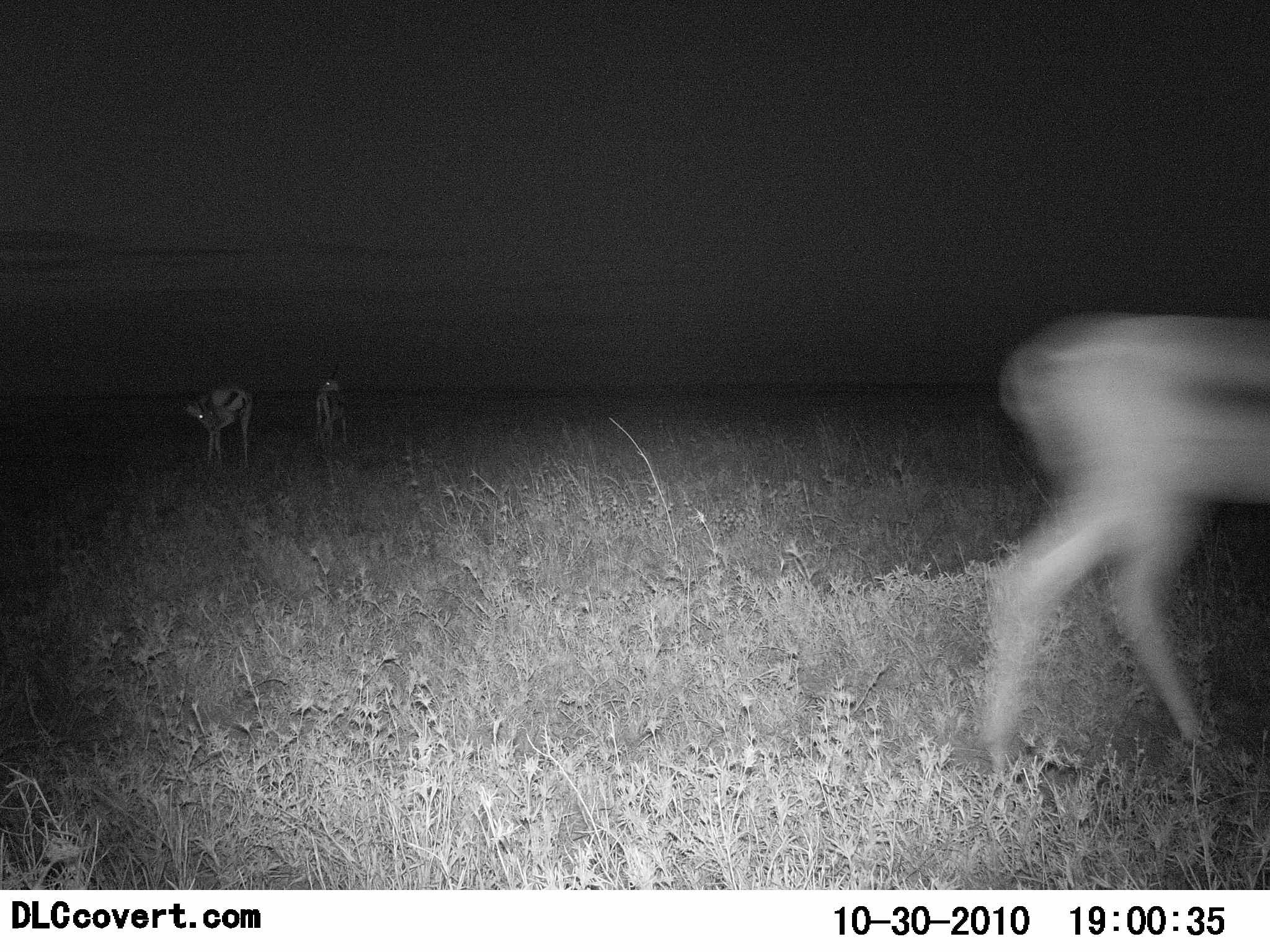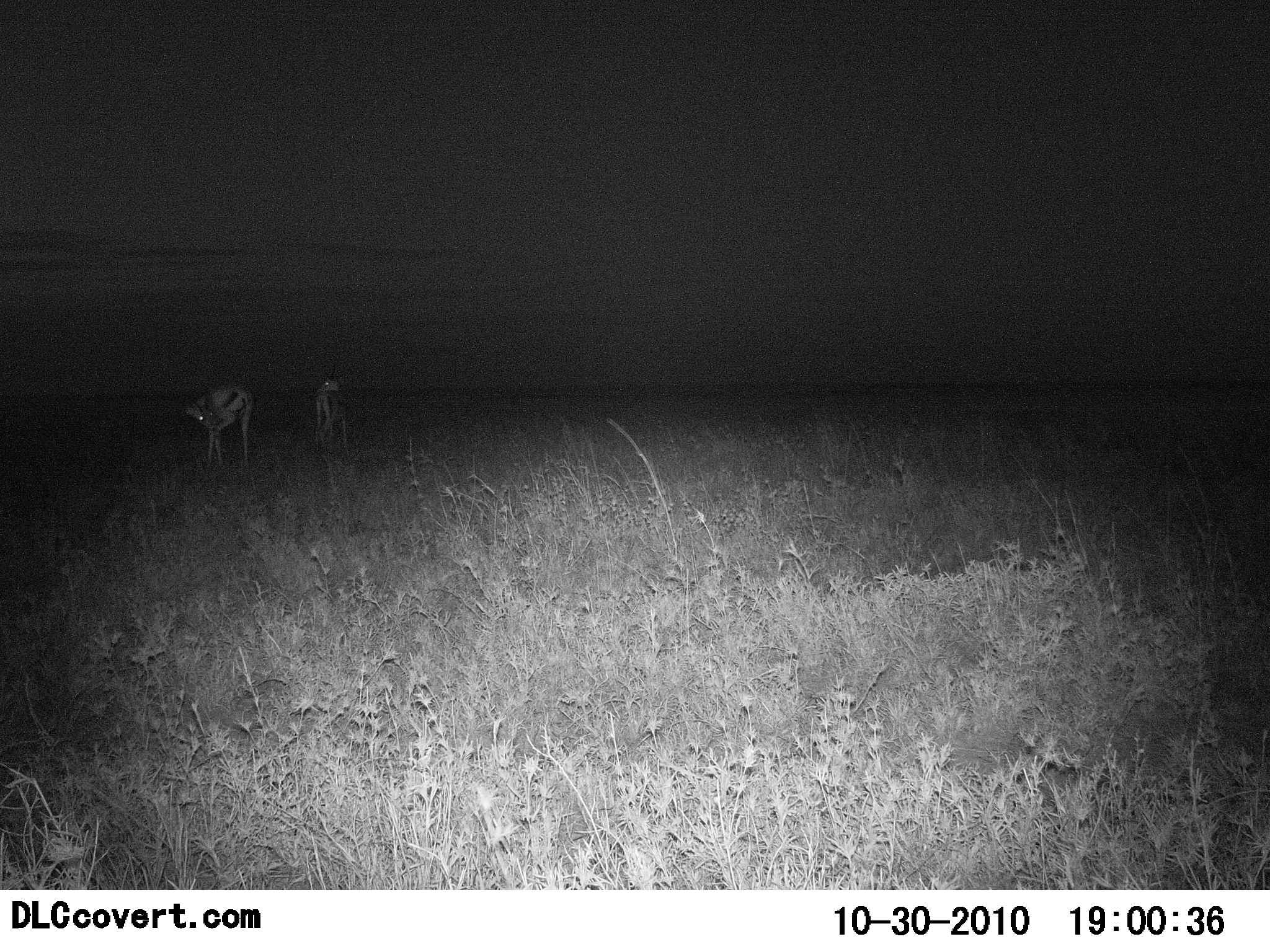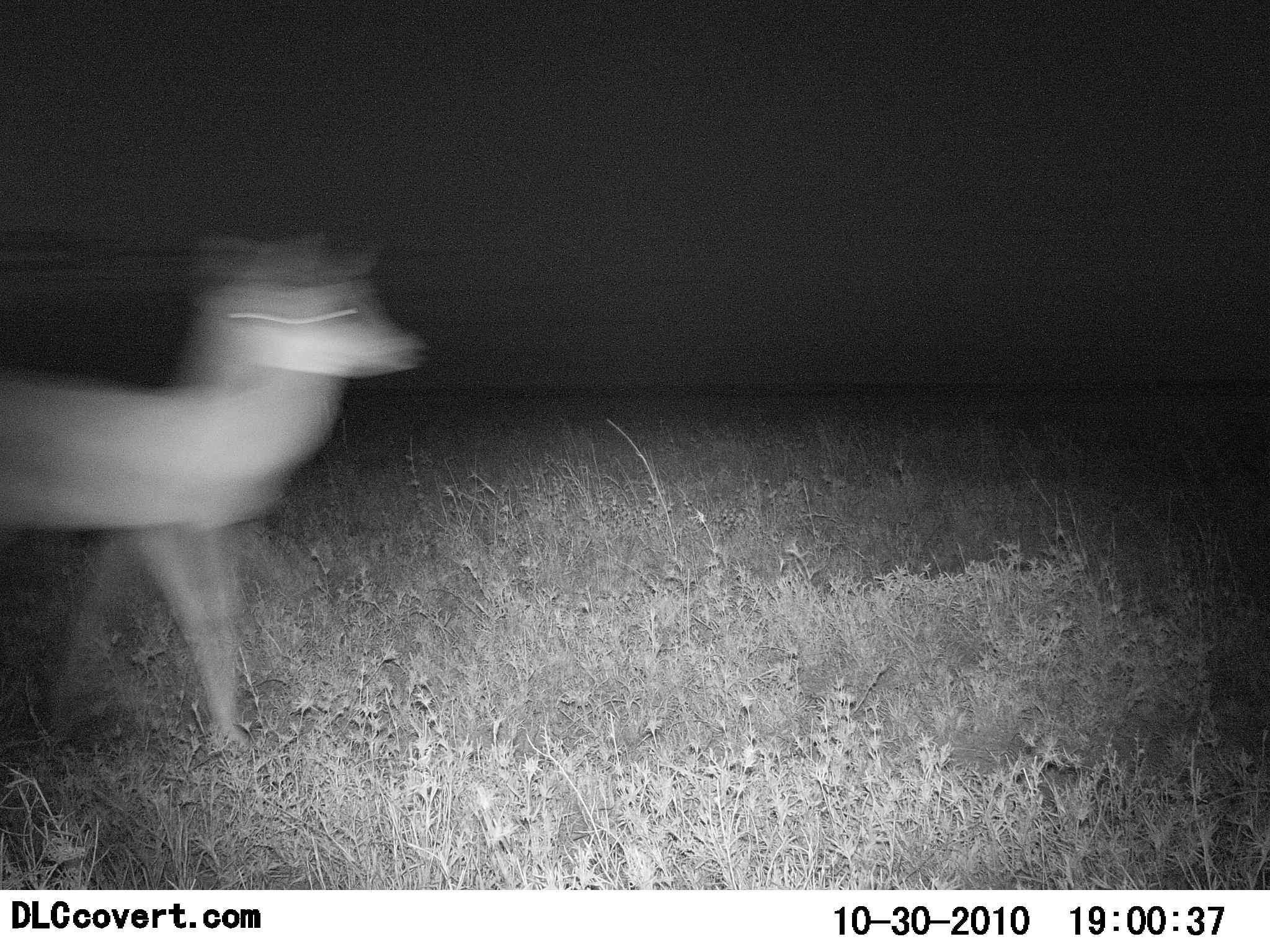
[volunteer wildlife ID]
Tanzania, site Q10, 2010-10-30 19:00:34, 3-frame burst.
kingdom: Animalia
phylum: Chordata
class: Mammalia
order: Artiodactyla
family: Bovidae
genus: Eudorcas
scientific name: Eudorcas thomsonii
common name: thomson's gazelle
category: gazellethomsons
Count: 3.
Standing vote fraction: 77%.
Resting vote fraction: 0%.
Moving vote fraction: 62%.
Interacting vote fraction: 0%.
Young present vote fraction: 0%.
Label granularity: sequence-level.